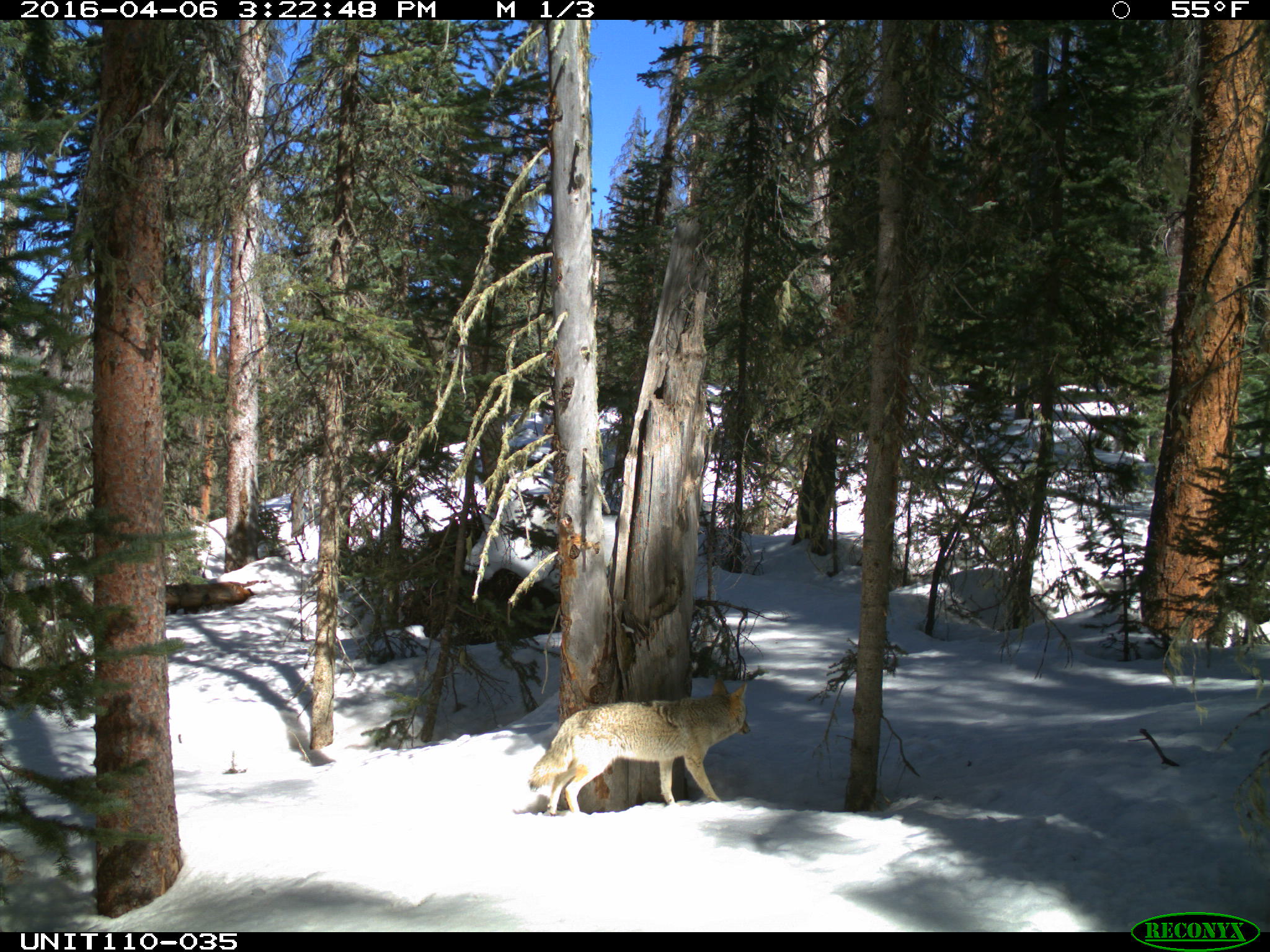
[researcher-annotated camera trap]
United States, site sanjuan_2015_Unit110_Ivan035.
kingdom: Animalia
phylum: Chordata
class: Mammalia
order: Carnivora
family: Canidae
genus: Canis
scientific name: Canis latrans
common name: coyote